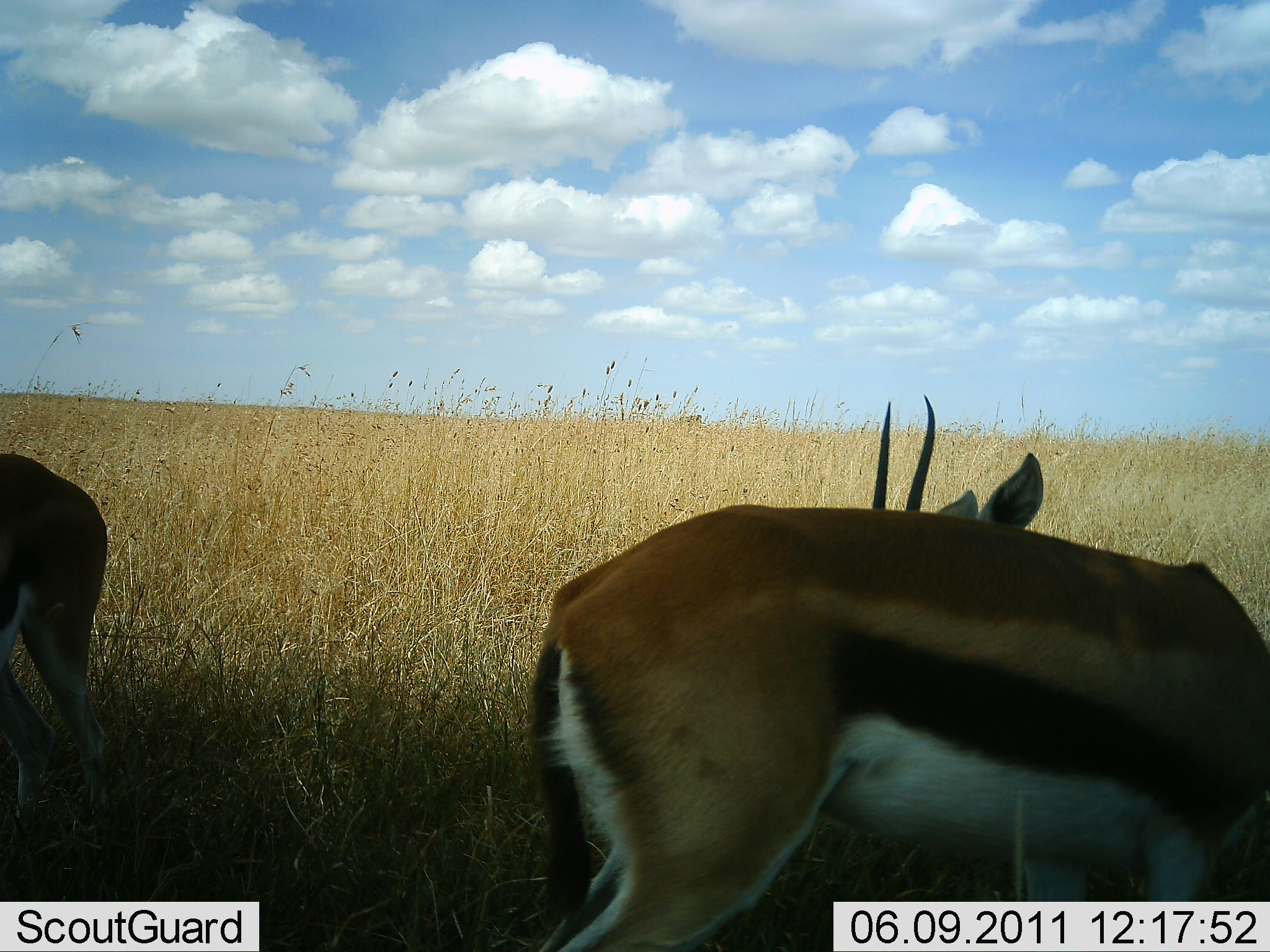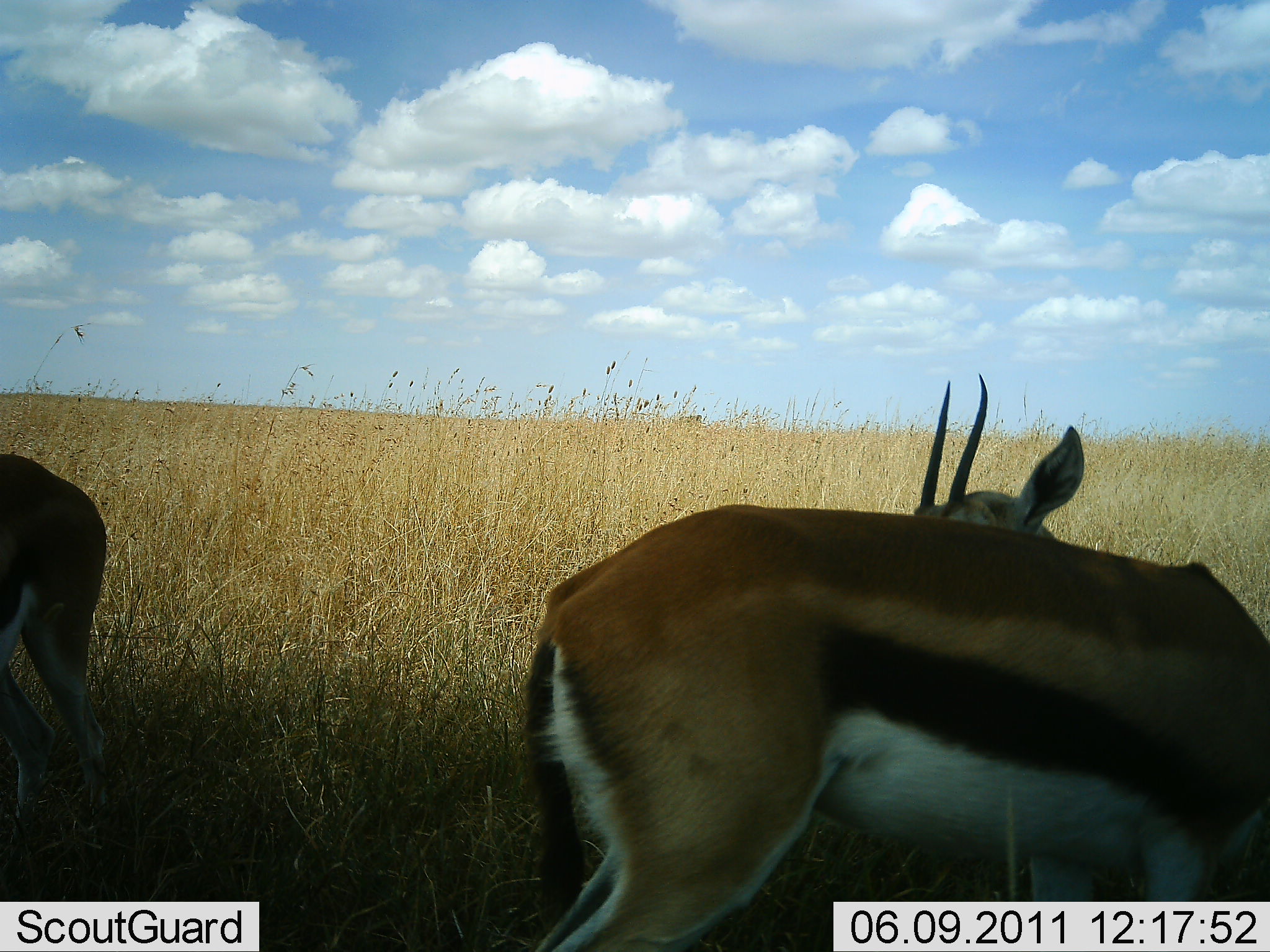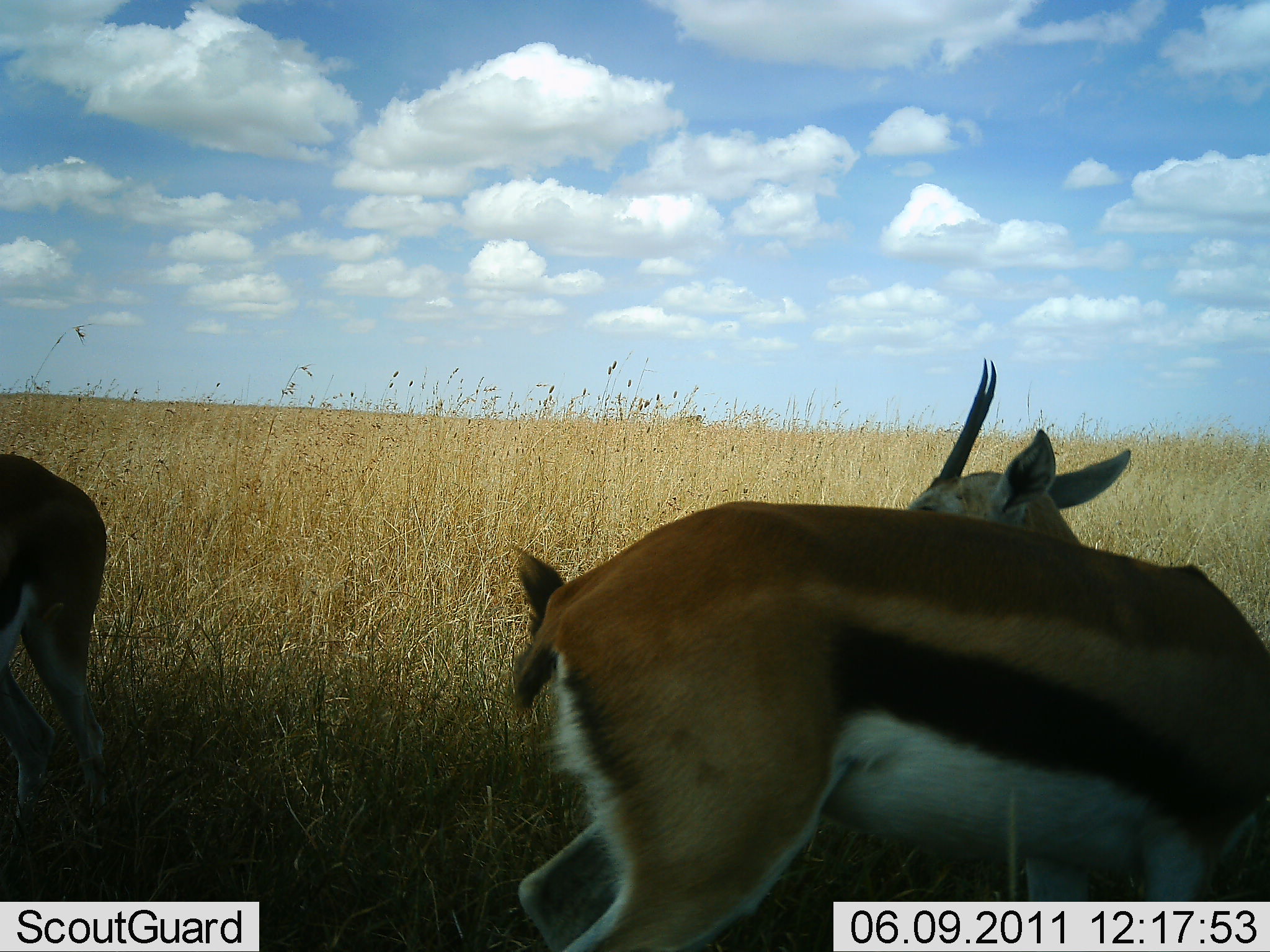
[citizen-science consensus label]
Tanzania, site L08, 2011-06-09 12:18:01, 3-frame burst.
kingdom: Animalia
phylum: Chordata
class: Mammalia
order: Artiodactyla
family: Bovidae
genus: Eudorcas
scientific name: Eudorcas thomsonii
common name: thomson's gazelle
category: gazellethomsons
Gazellethomsons (thomson's gazelle) (Eudorcas thomsonii), count 2. Behavior (volunteer vote fractions): standing 100%, resting 8%, moving 8%, interacting 0%. Young present (vote fraction): 0%. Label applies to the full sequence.